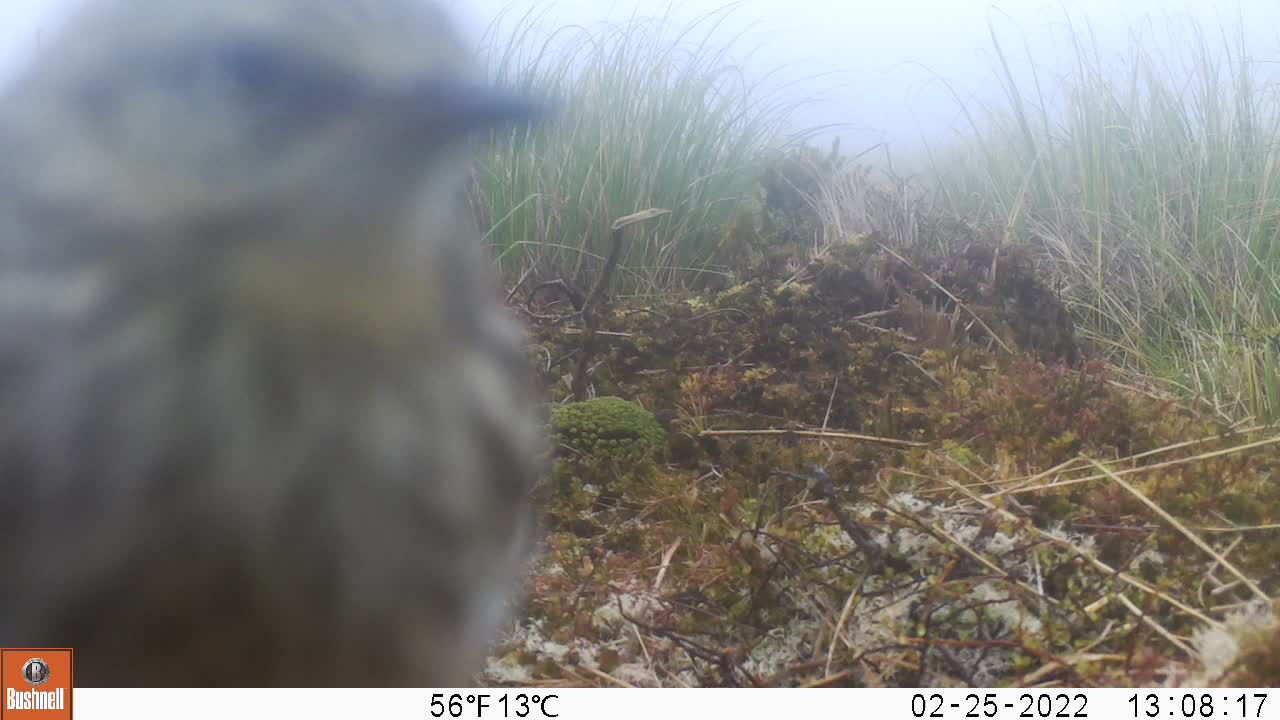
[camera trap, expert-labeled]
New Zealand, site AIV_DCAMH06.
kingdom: Animalia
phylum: Chordata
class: Aves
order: Passeriformes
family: Motacillidae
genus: Anthus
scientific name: Anthus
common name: pipit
Pipit (Anthus).